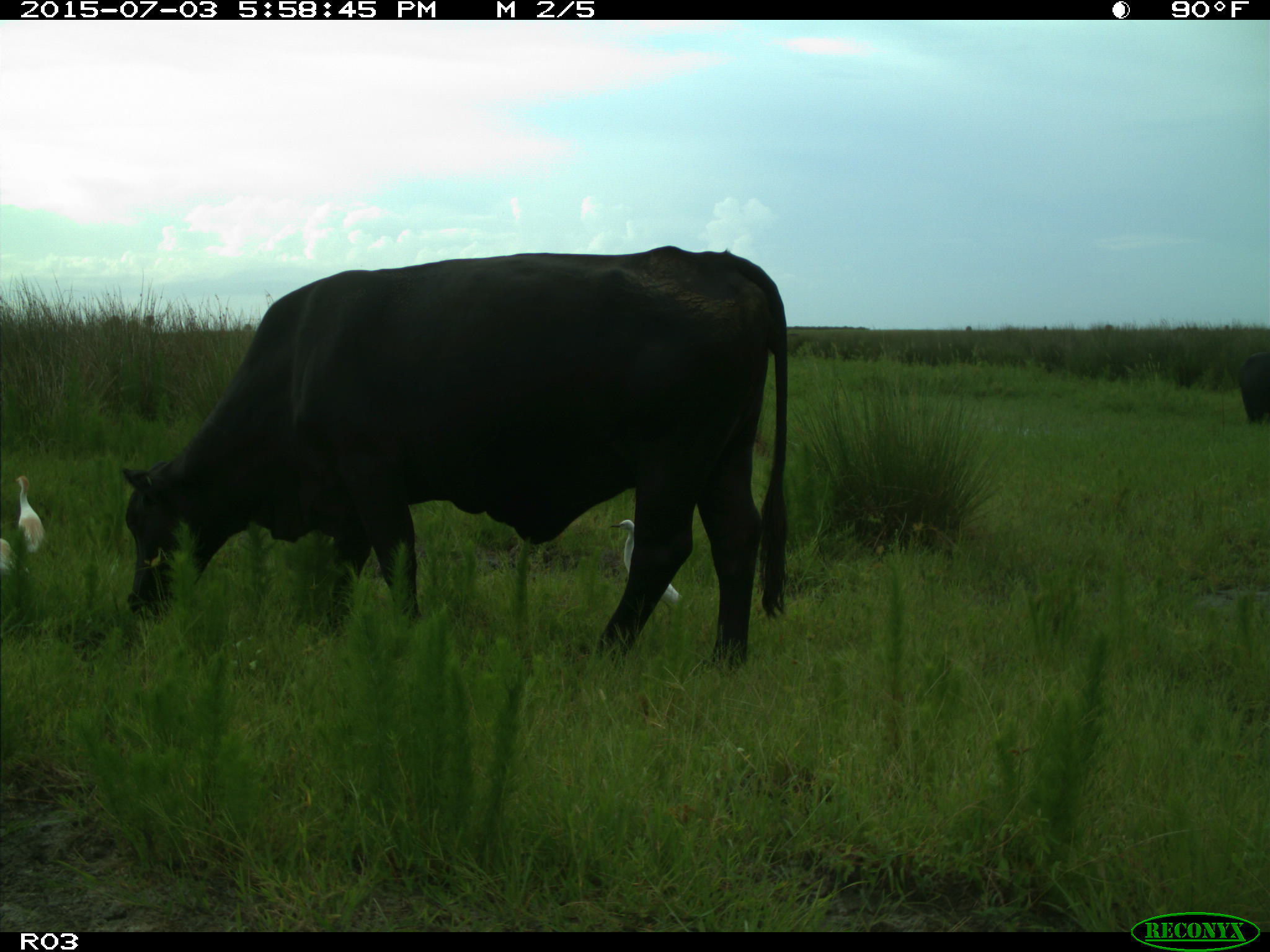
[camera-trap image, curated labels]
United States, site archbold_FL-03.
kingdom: Animalia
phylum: Chordata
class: Mammalia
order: Artiodactyla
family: Bovidae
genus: Bos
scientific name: Bos taurus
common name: domestic cow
Bos taurus (domestic cow).